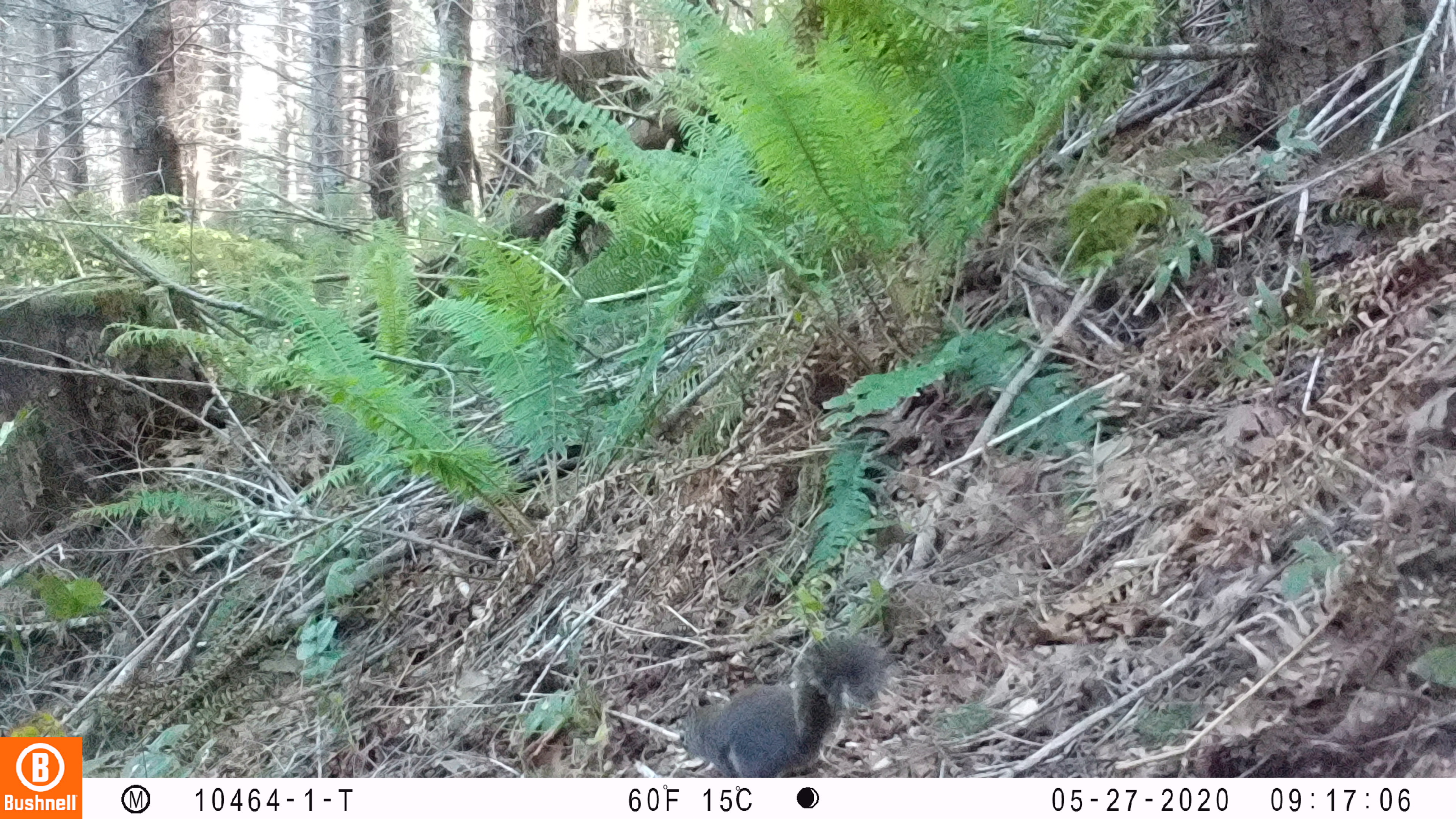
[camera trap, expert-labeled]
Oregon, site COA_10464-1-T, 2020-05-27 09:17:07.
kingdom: Animalia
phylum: Chordata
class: Mammalia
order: Rodentia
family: Sciuridae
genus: Tamiasciurus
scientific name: Tamiasciurus douglasii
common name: douglas squirrel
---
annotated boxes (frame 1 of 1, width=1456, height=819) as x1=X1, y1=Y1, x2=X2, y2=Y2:
douglas squirrel: x1=671, y1=636, x2=887, y2=772